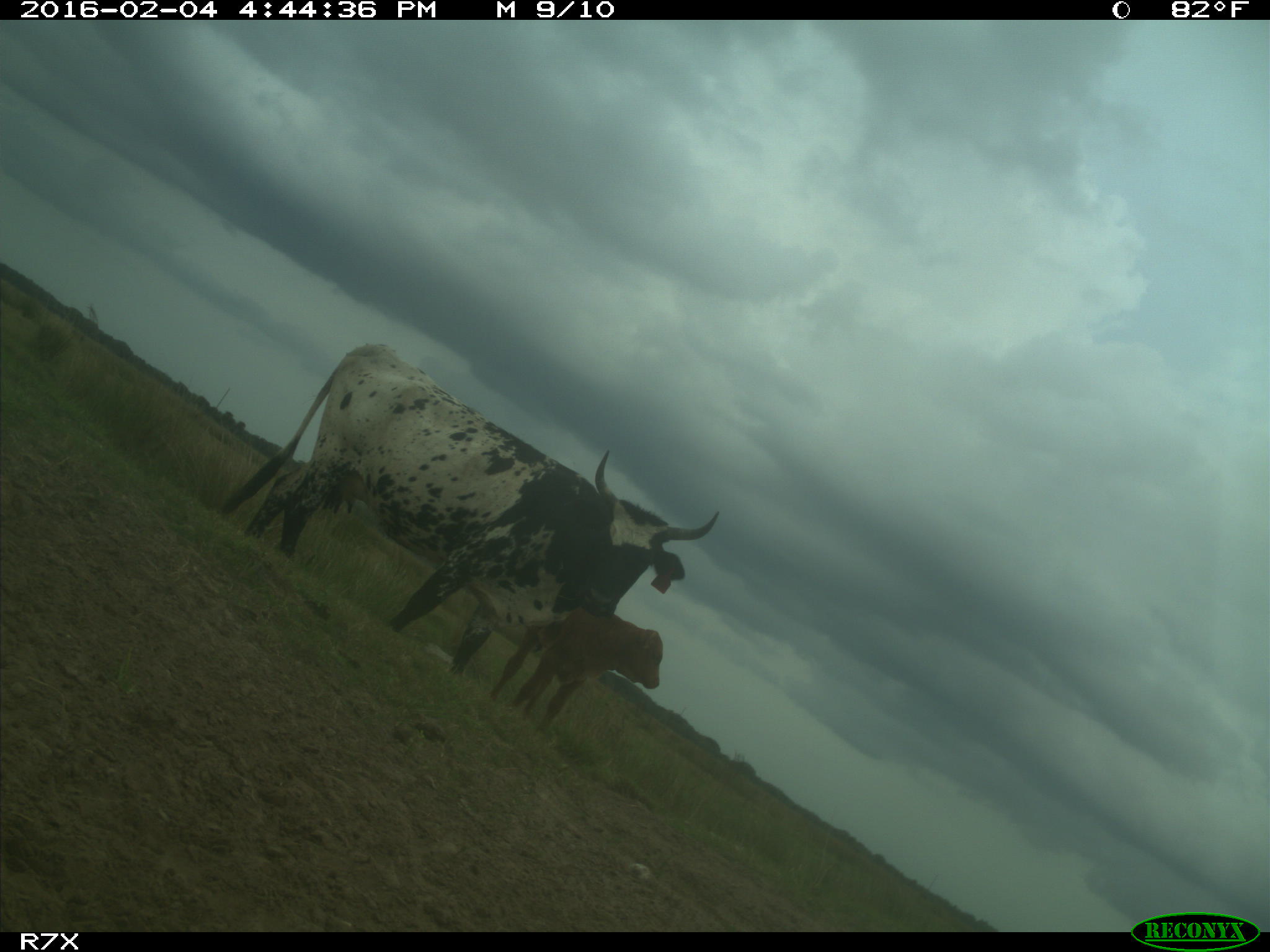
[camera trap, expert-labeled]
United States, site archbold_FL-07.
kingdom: Animalia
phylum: Chordata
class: Mammalia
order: Artiodactyla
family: Bovidae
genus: Bos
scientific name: Bos taurus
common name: domestic cow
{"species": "Bos taurus (domestic cow)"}